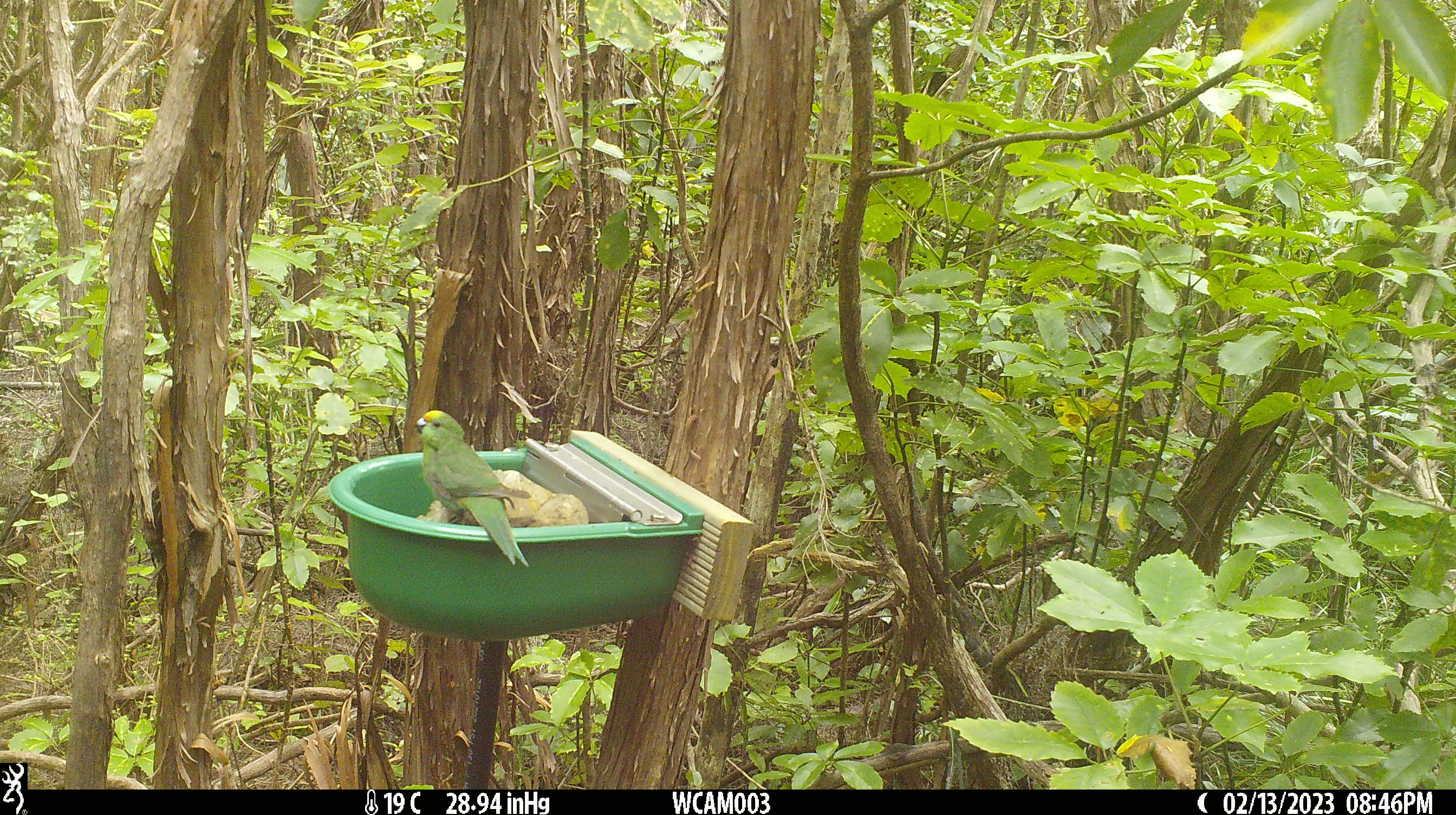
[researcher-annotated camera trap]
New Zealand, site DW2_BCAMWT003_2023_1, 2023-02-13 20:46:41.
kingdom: Animalia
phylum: Chordata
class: Aves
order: Psittaciformes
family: Psittaculidae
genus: Cyanoramphus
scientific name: Cyanoramphus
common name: parakeet